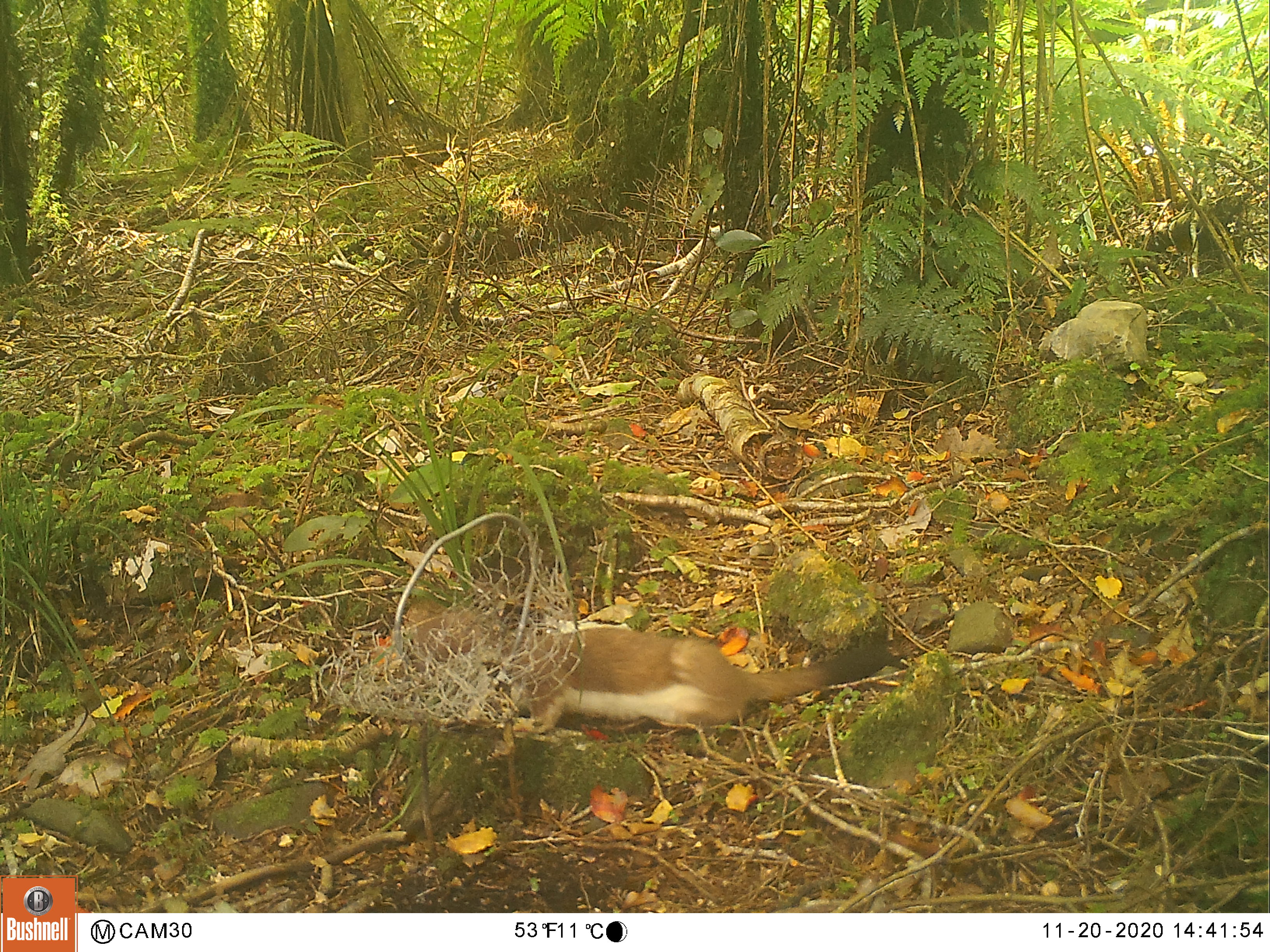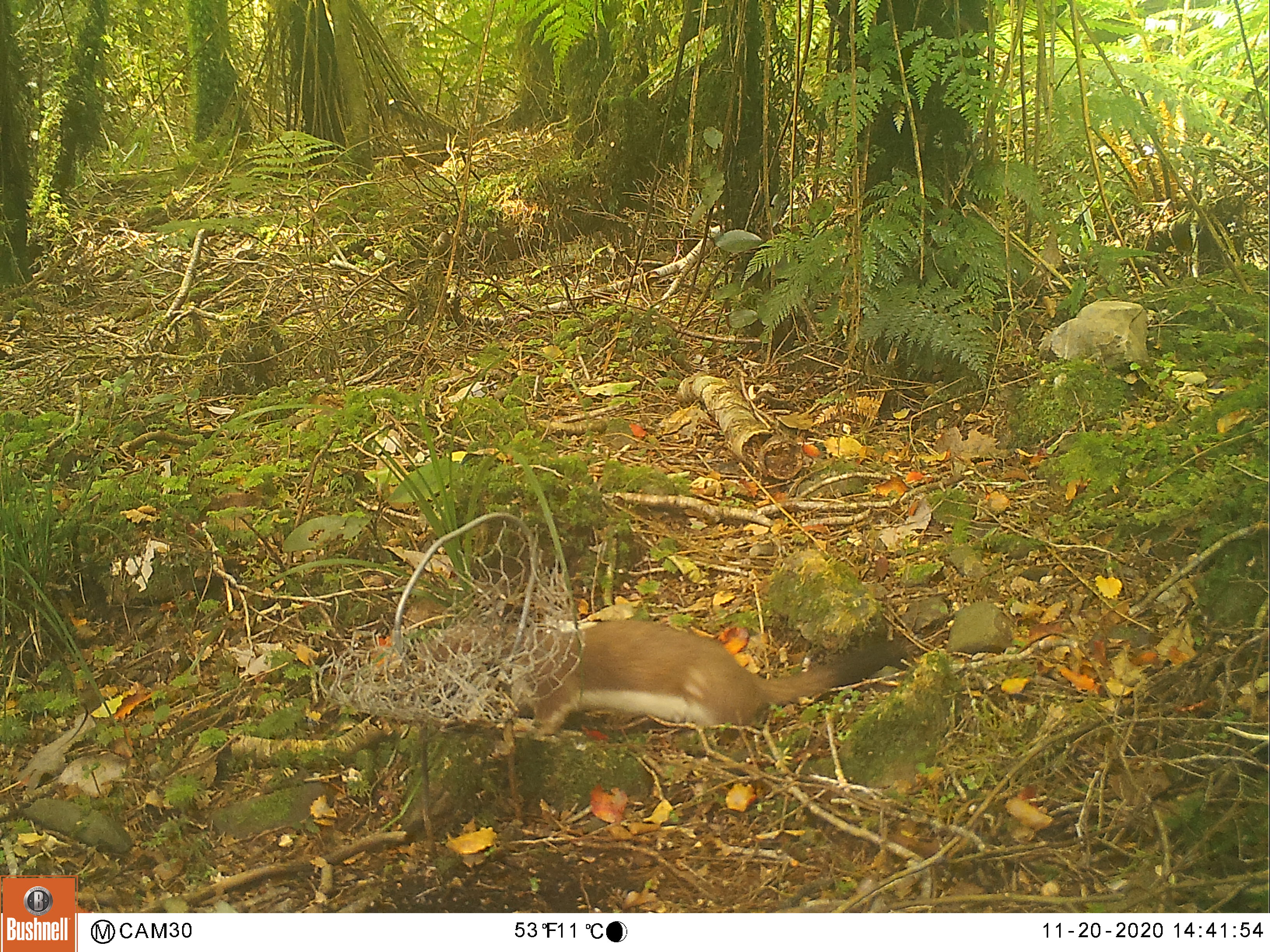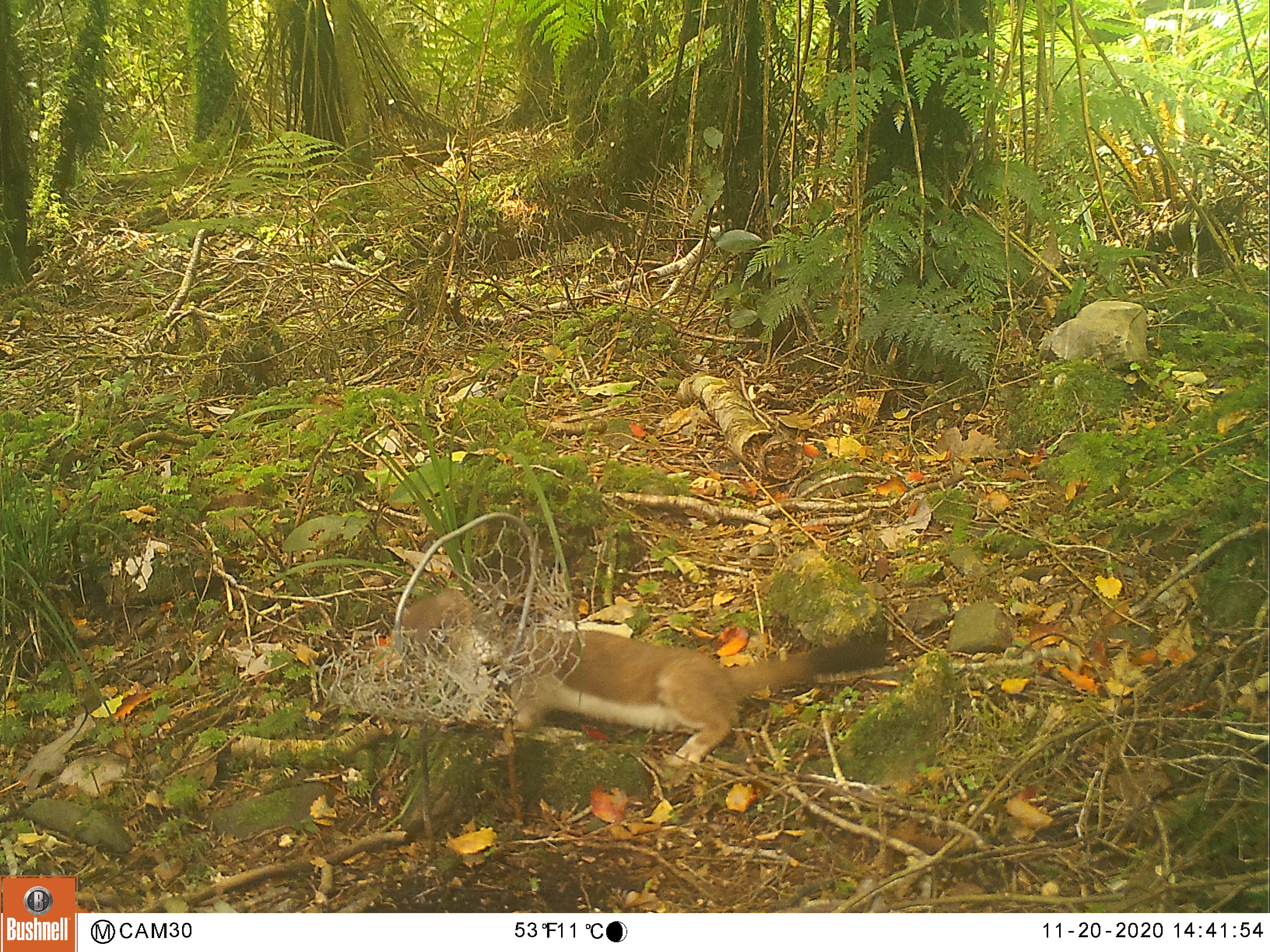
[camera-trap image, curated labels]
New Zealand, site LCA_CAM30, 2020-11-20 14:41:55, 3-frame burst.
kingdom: Animalia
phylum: Chordata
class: Mammalia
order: Carnivora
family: Mustelidae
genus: Mustela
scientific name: Mustela erminea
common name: stoat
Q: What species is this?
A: Stoat (Mustela erminea).